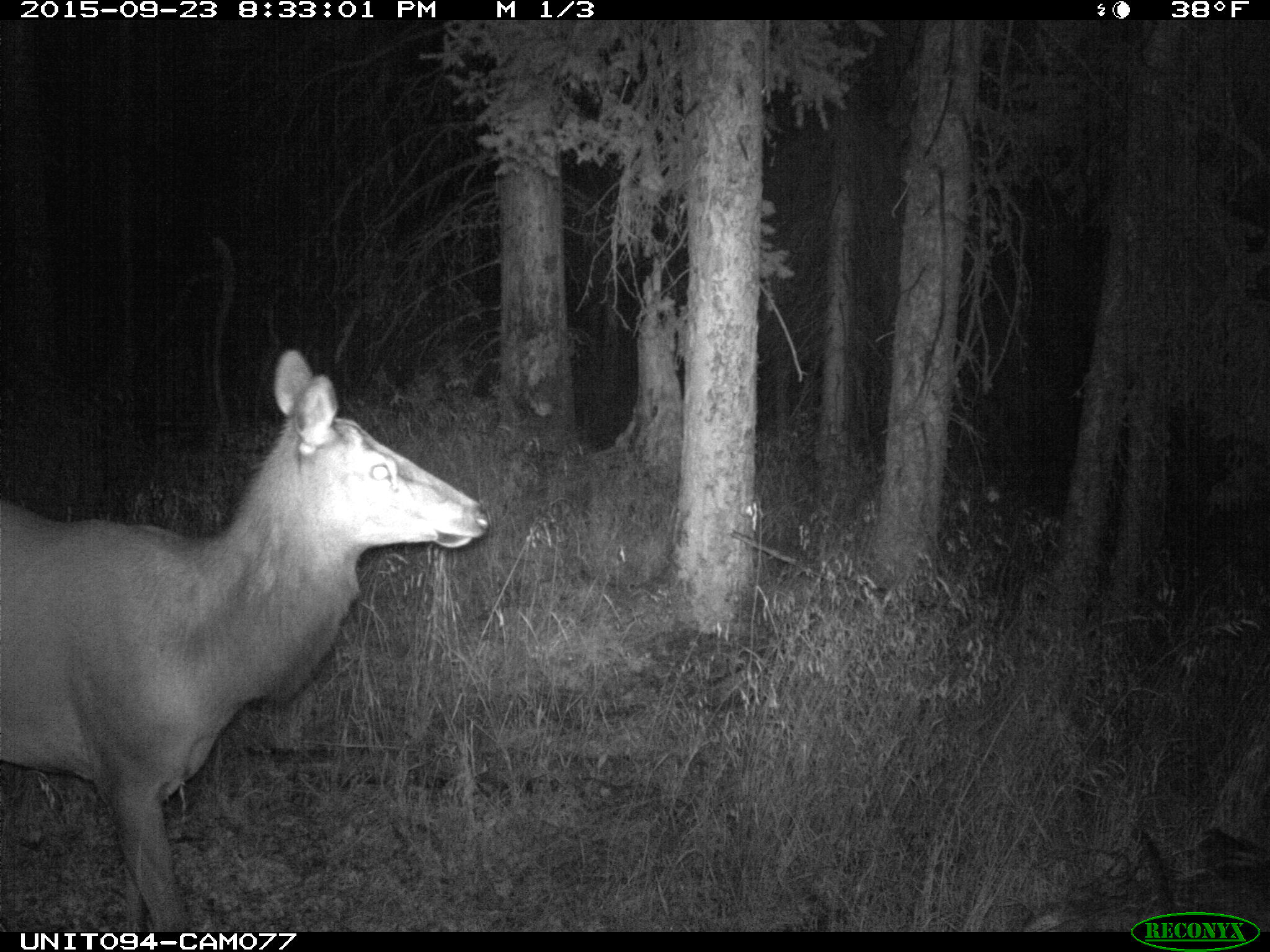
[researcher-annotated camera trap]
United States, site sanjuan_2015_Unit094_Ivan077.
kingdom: Animalia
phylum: Chordata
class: Mammalia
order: Artiodactyla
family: Cervidae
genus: Cervus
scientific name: Cervus elaphus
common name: red deer